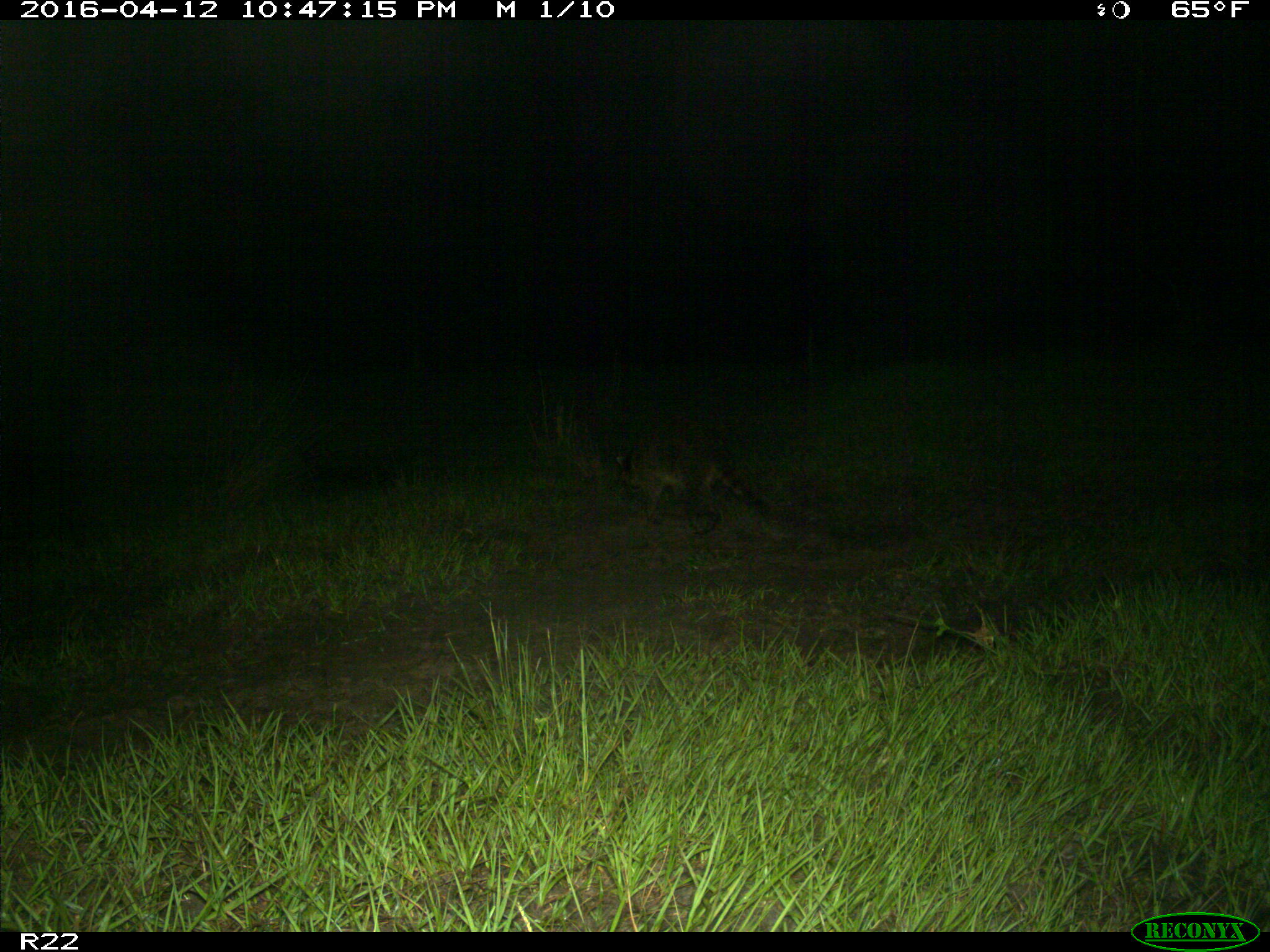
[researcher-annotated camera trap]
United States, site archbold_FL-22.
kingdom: Animalia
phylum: Chordata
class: Mammalia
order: Carnivora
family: Procyonidae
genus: Procyon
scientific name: Procyon lotor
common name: common raccoon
Procyon lotor (common raccoon).